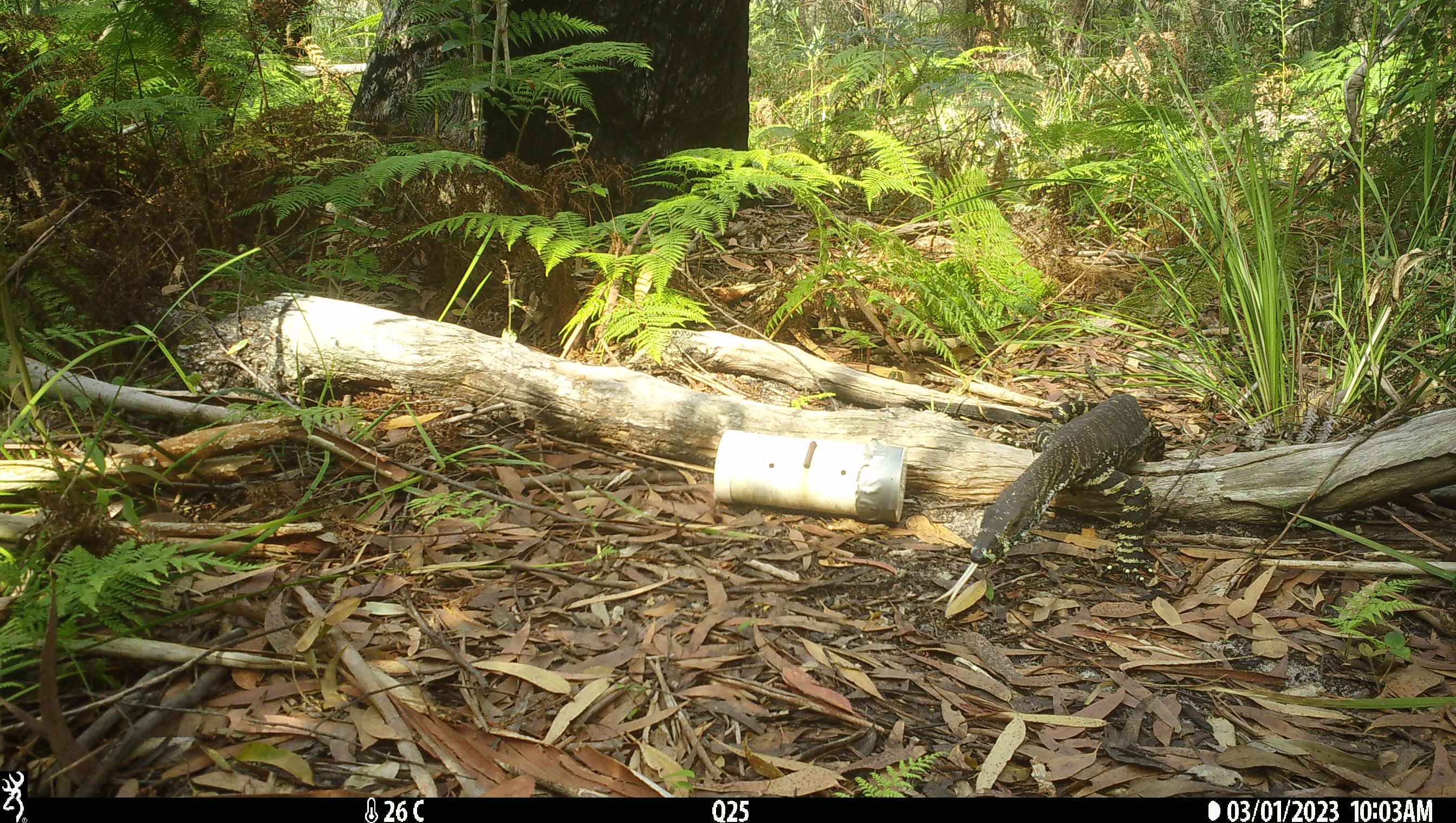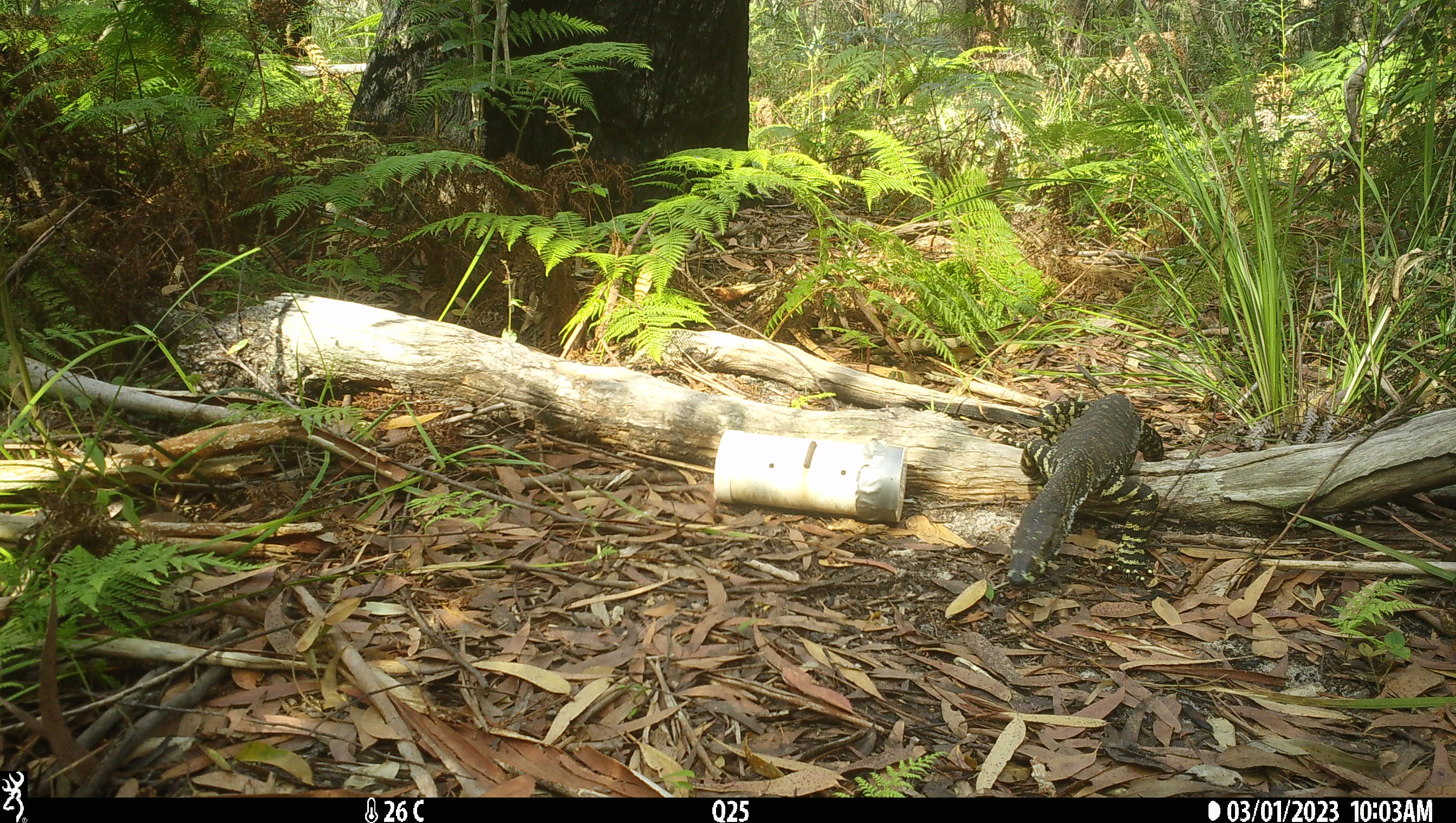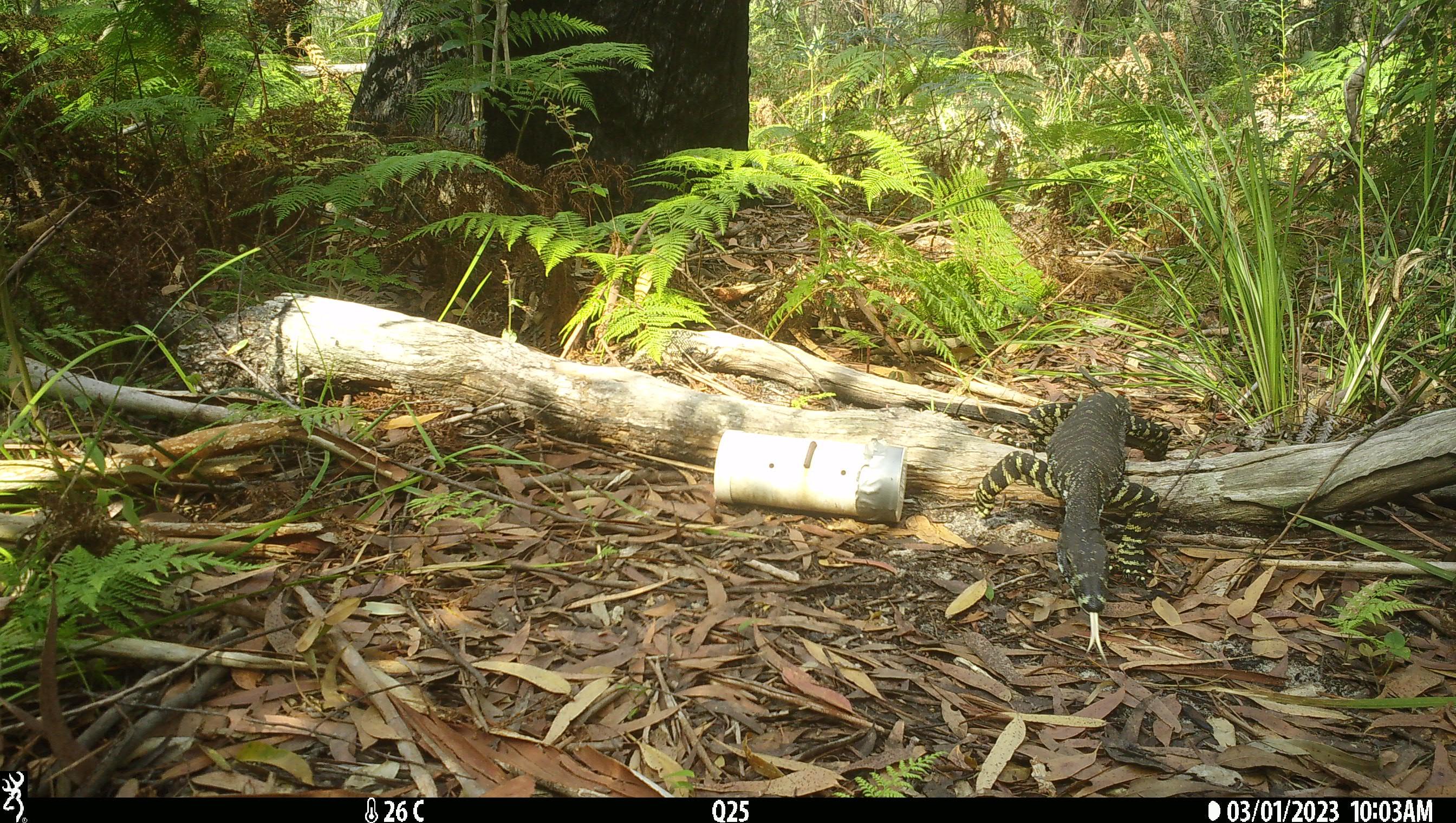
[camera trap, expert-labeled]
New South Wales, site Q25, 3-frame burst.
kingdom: Animalia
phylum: Chordata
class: Reptilia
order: Squamata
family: Varanidae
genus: Varanus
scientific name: Varanus varius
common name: lace monitor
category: goanna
Goanna (lace monitor) (Varanus varius).